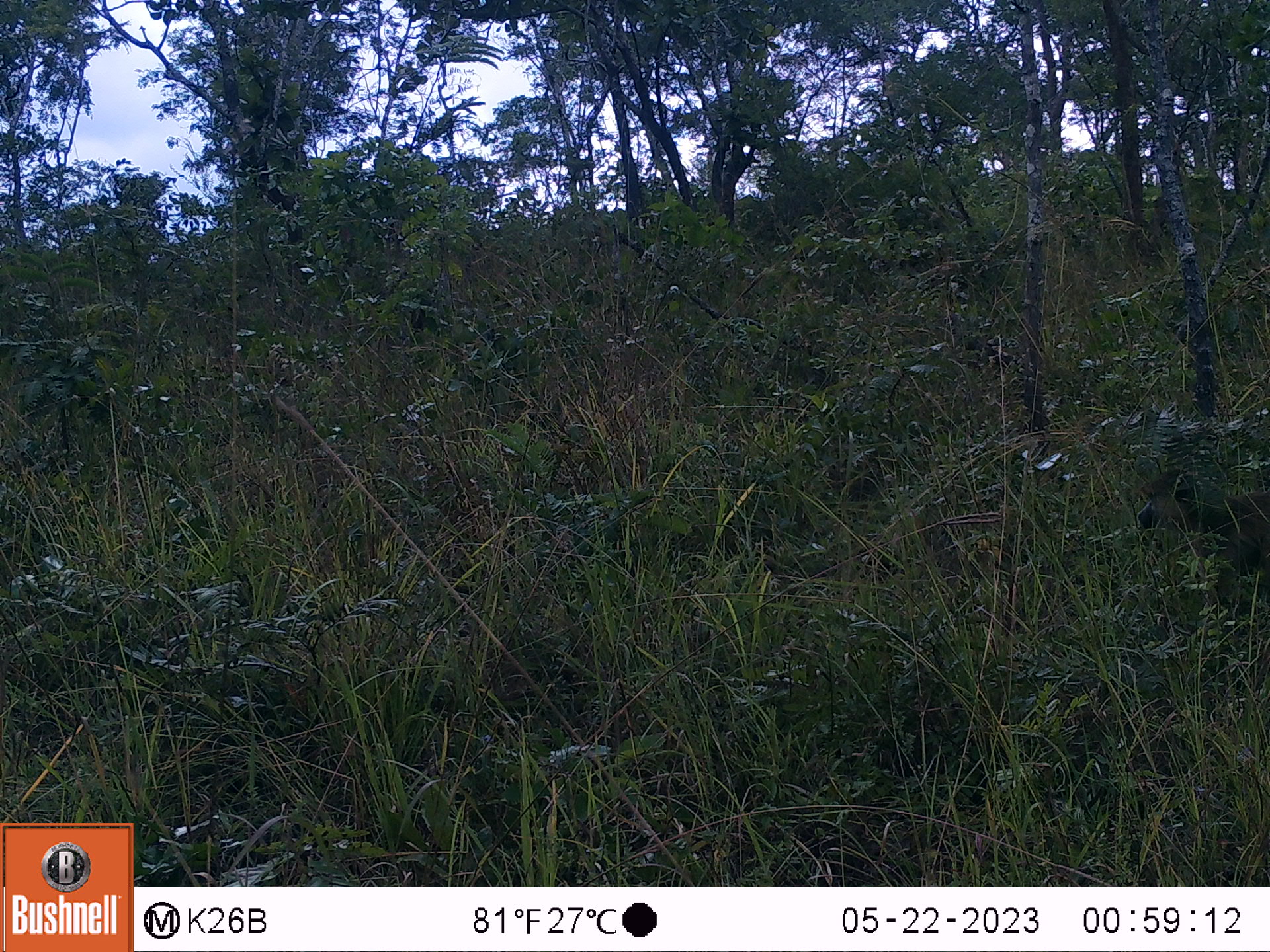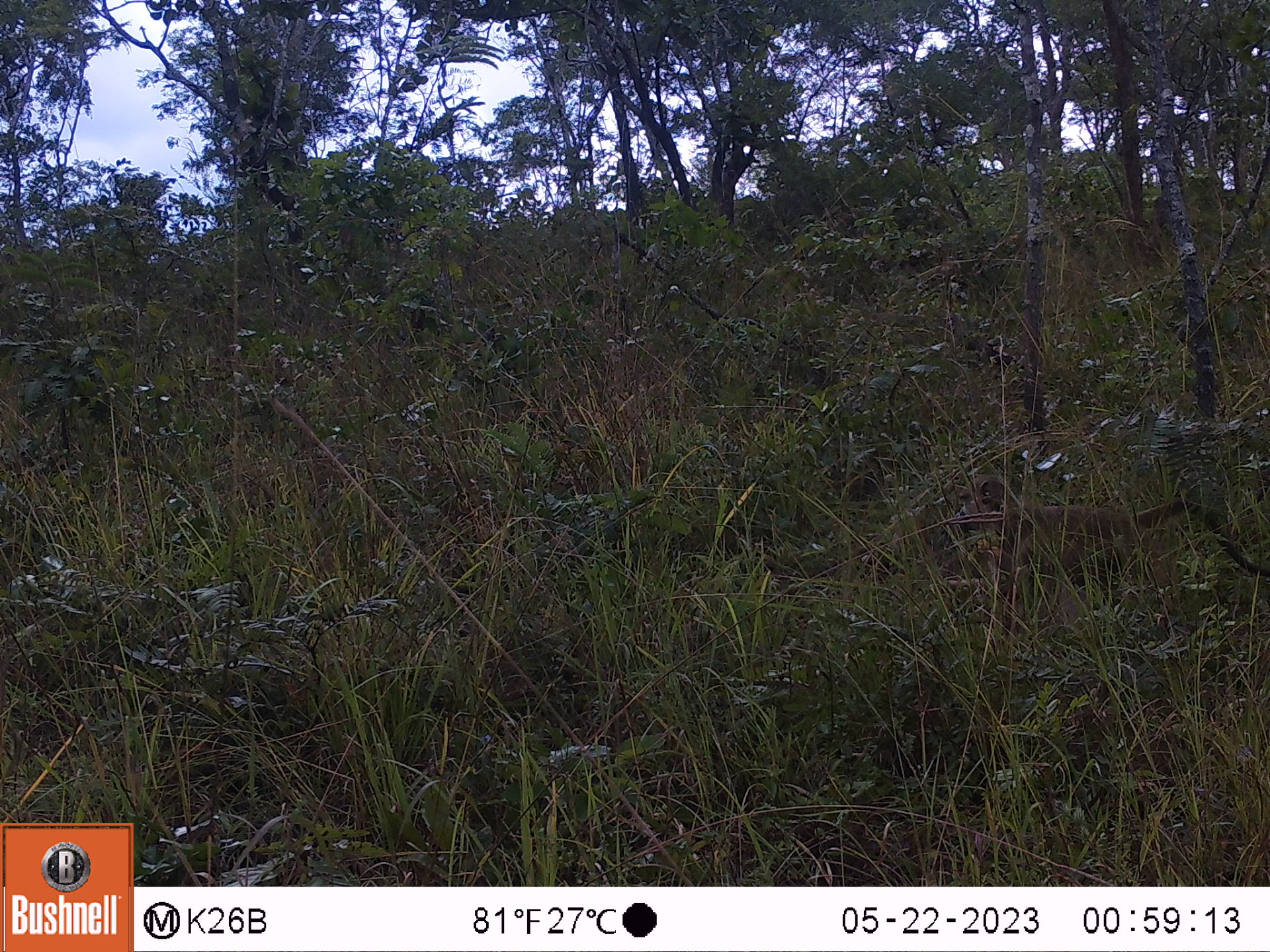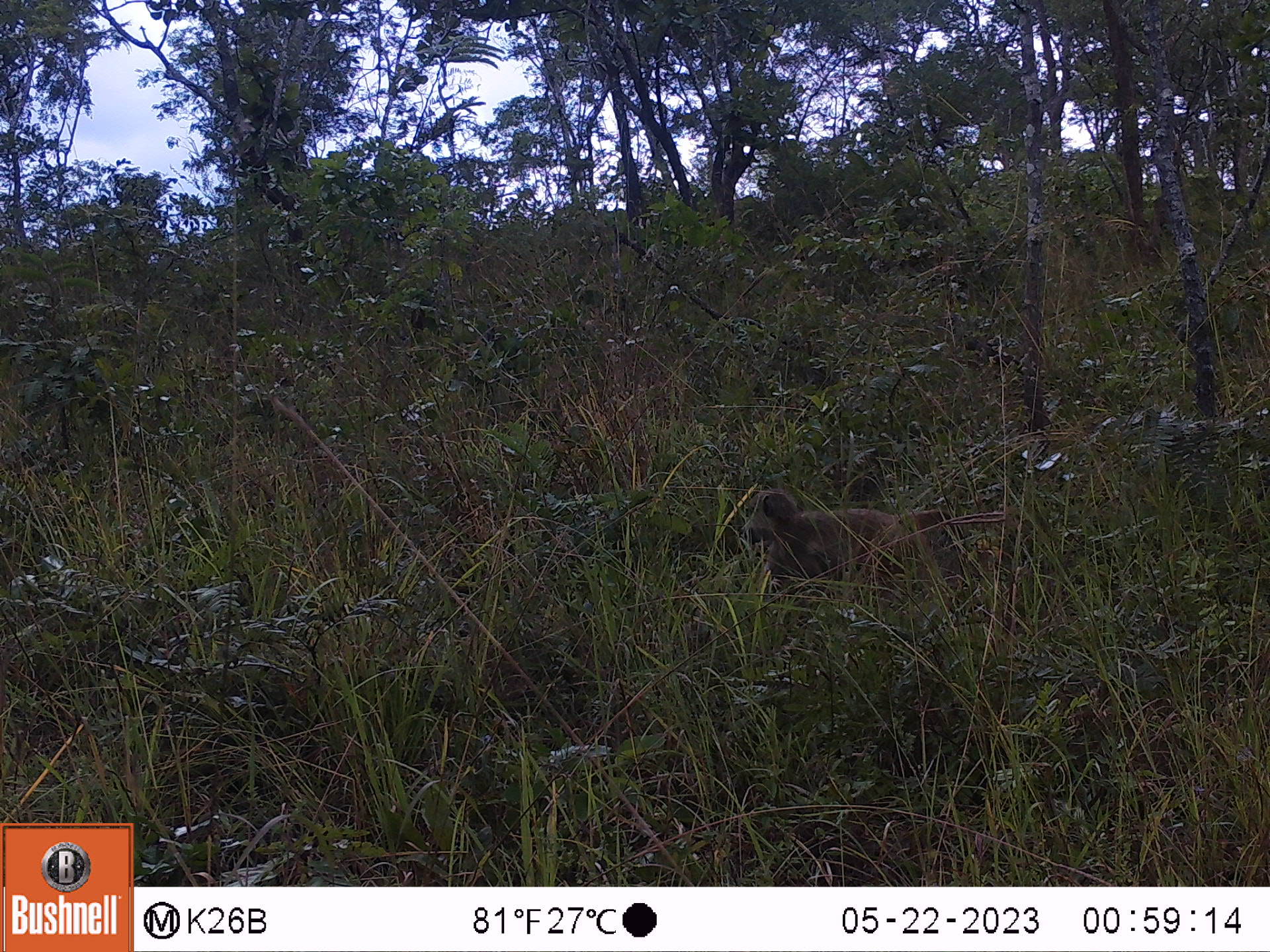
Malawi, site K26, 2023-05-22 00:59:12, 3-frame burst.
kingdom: Animalia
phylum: Chordata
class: Mammalia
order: Primates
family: Cercopithecidae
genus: Papio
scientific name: Papio cynocephalus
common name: yellow baboon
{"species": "yellow baboon (Papio cynocephalus)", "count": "1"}